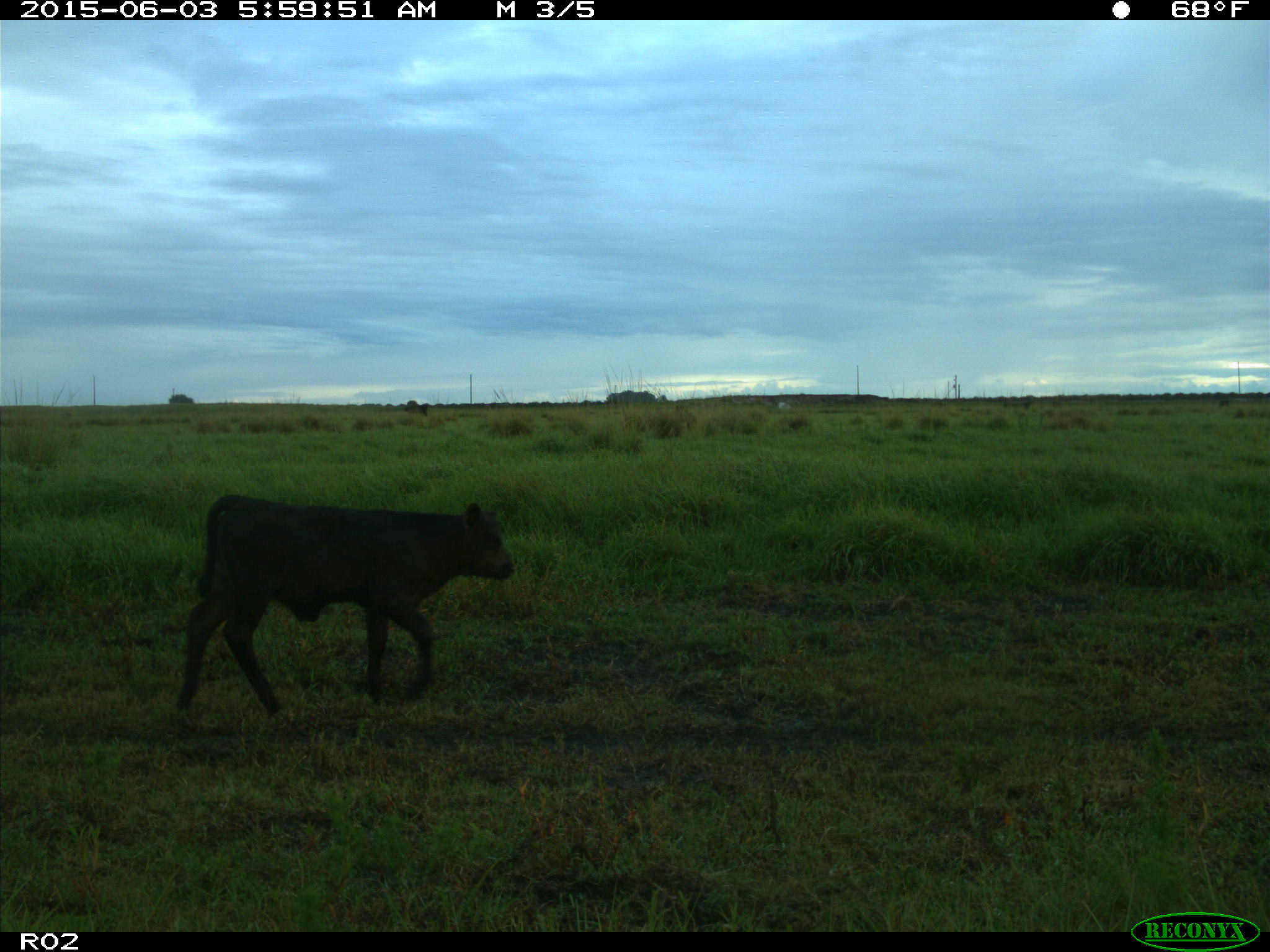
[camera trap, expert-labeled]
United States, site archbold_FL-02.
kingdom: Animalia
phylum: Chordata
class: Mammalia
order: Artiodactyla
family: Bovidae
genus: Bos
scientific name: Bos taurus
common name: domestic cow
Bos taurus (domestic cow).